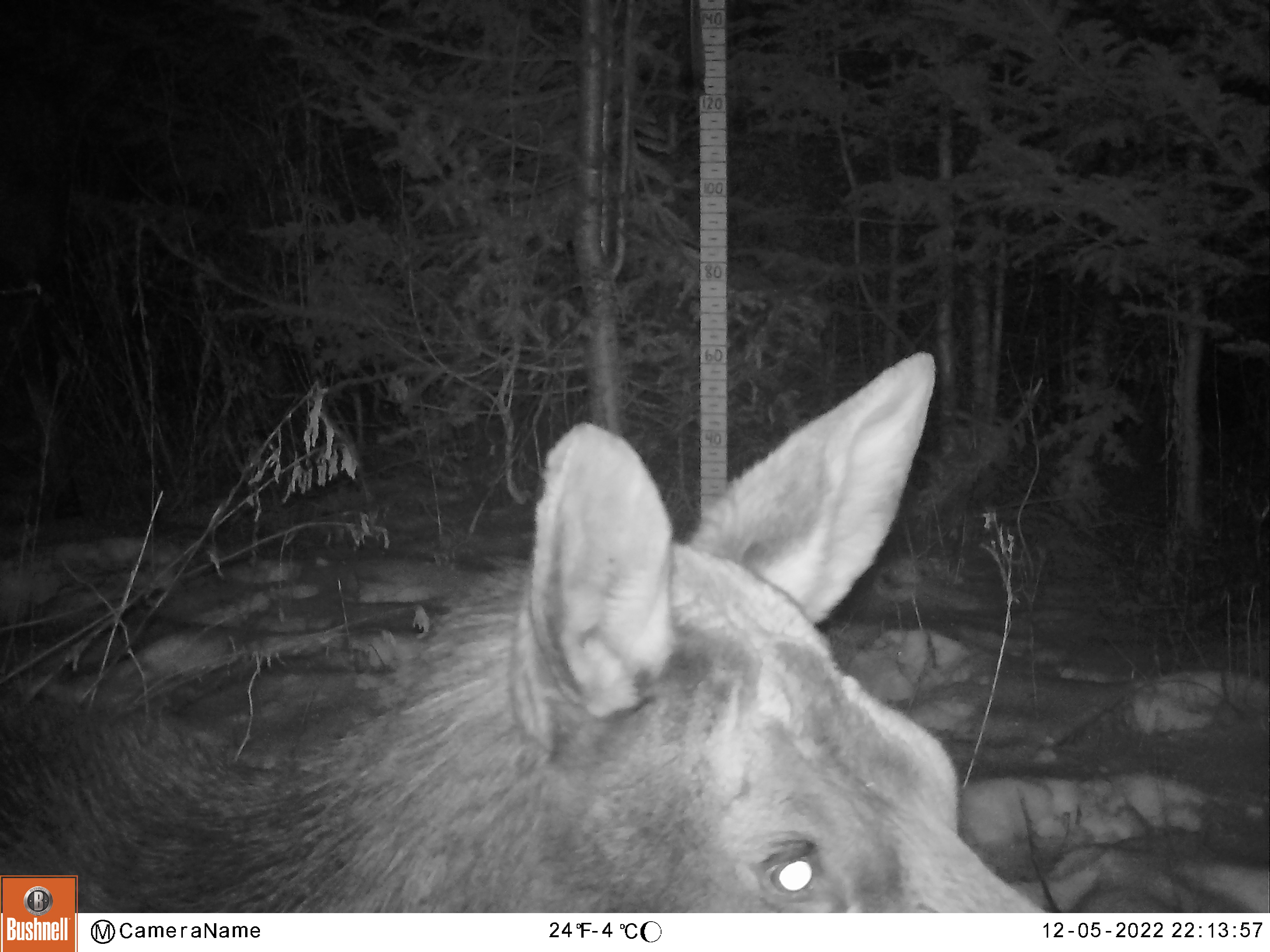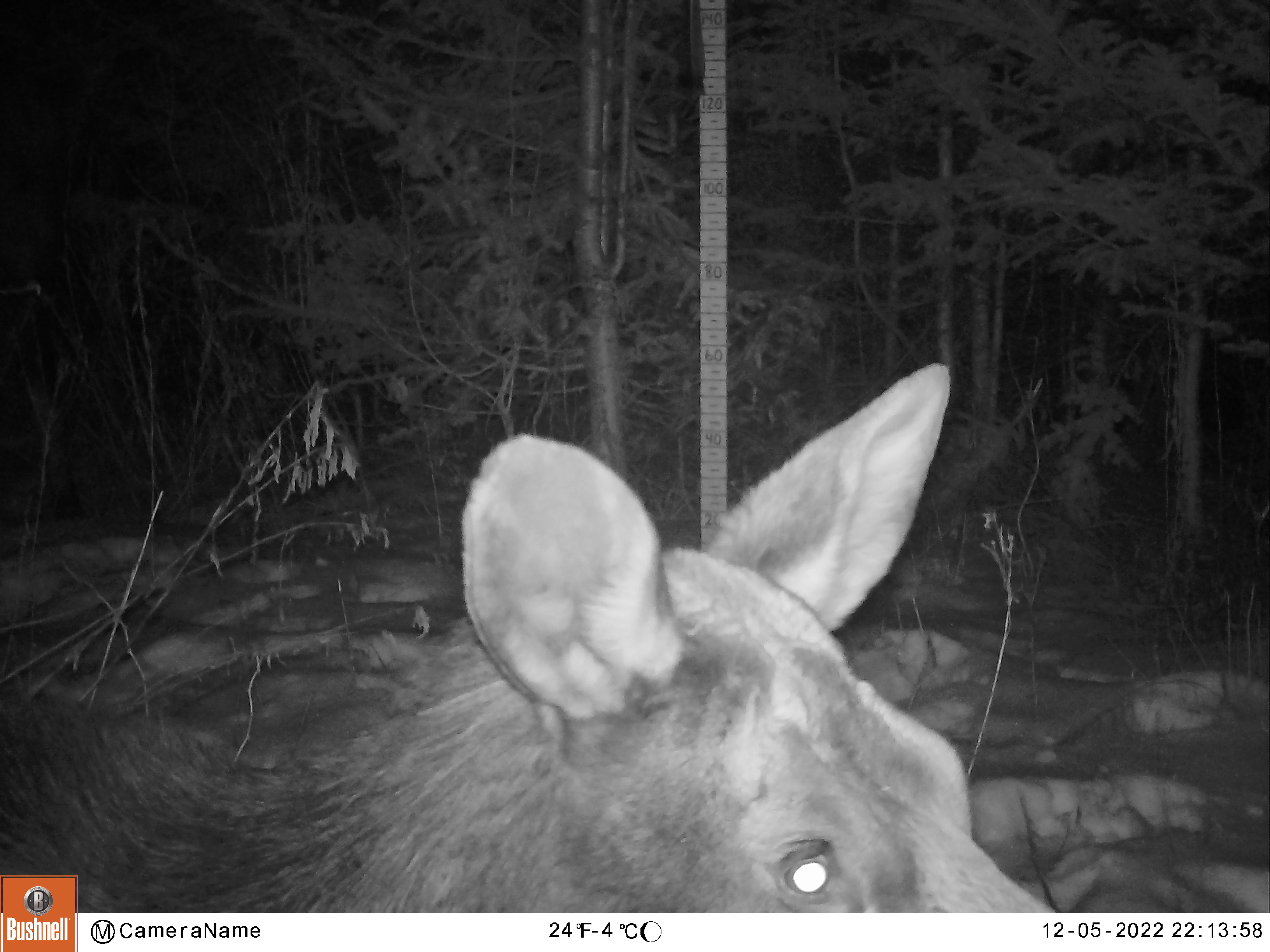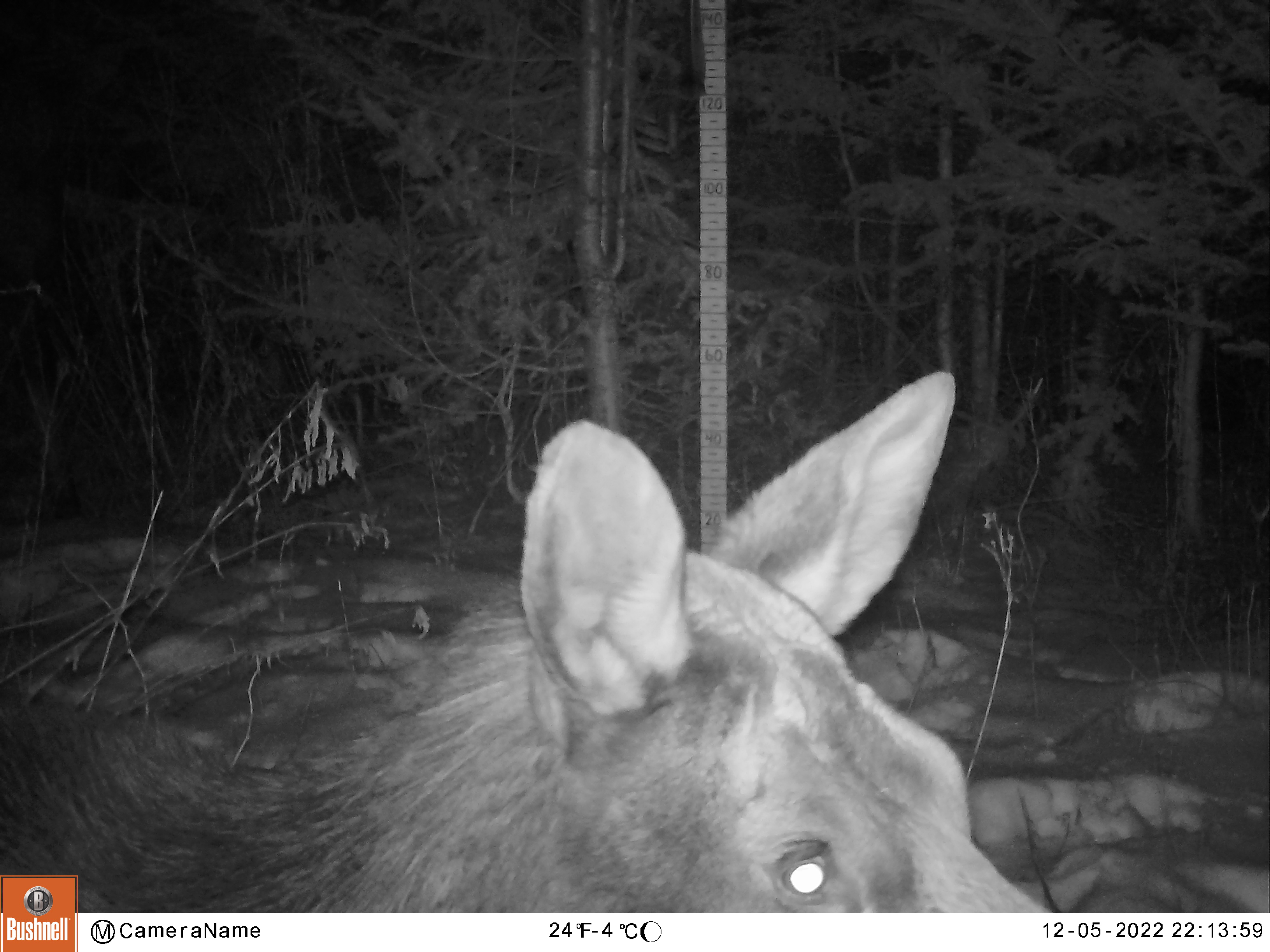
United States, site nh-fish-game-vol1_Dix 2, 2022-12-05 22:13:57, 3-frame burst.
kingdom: Animalia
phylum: Chordata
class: Mammalia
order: Artiodactyla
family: Cervidae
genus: Alces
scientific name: Alces alces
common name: moose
Moose (Alces alces).